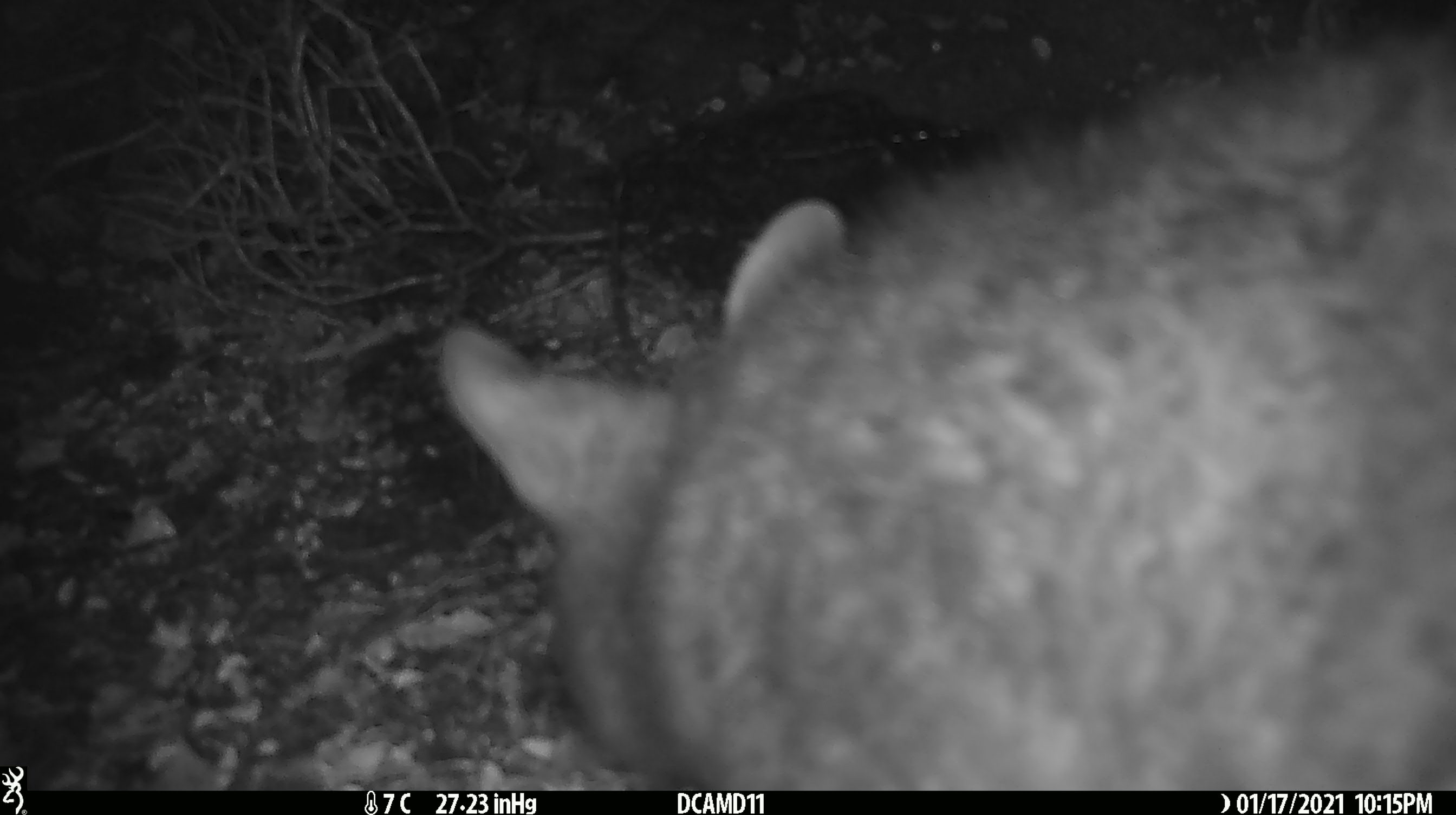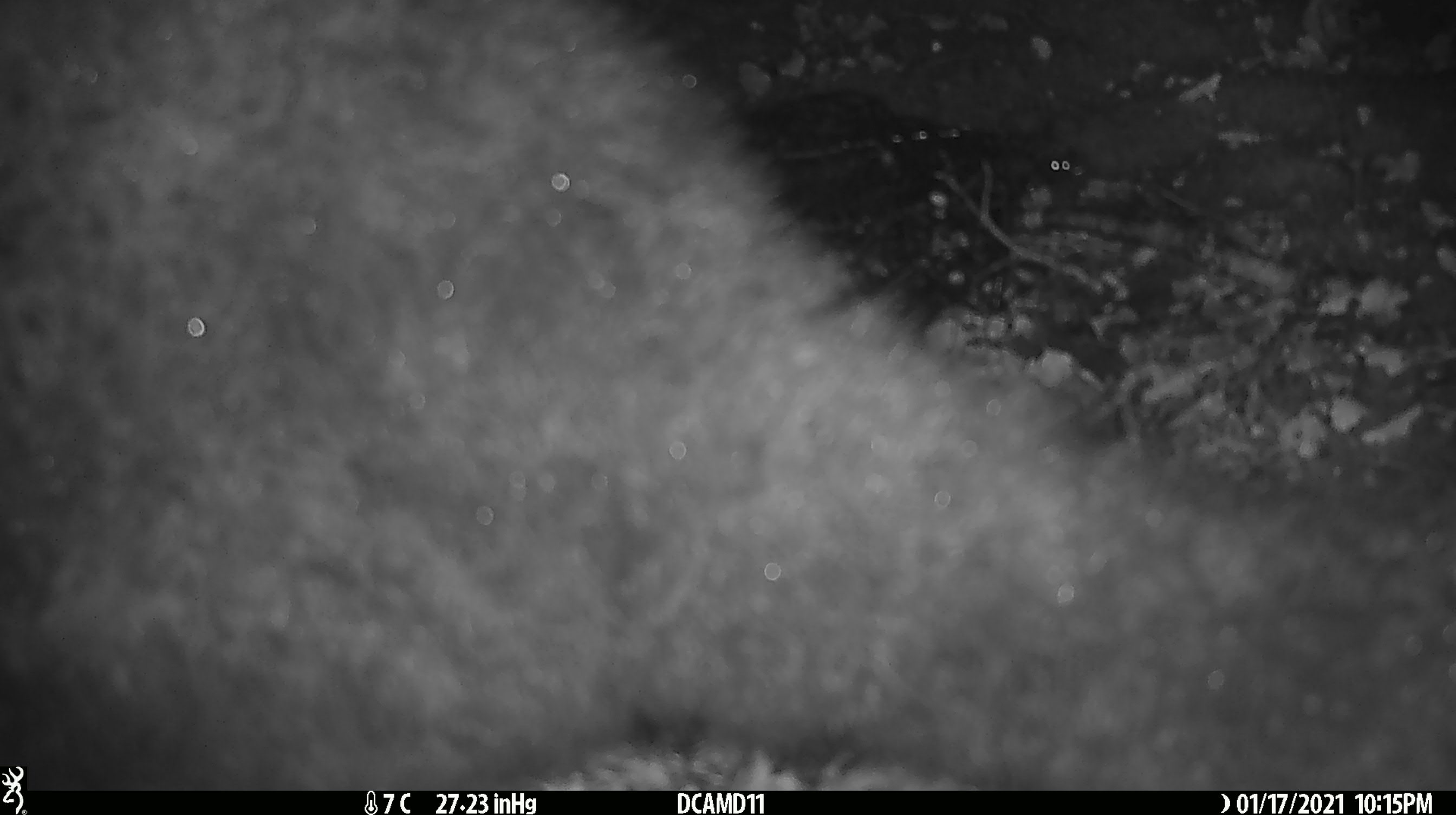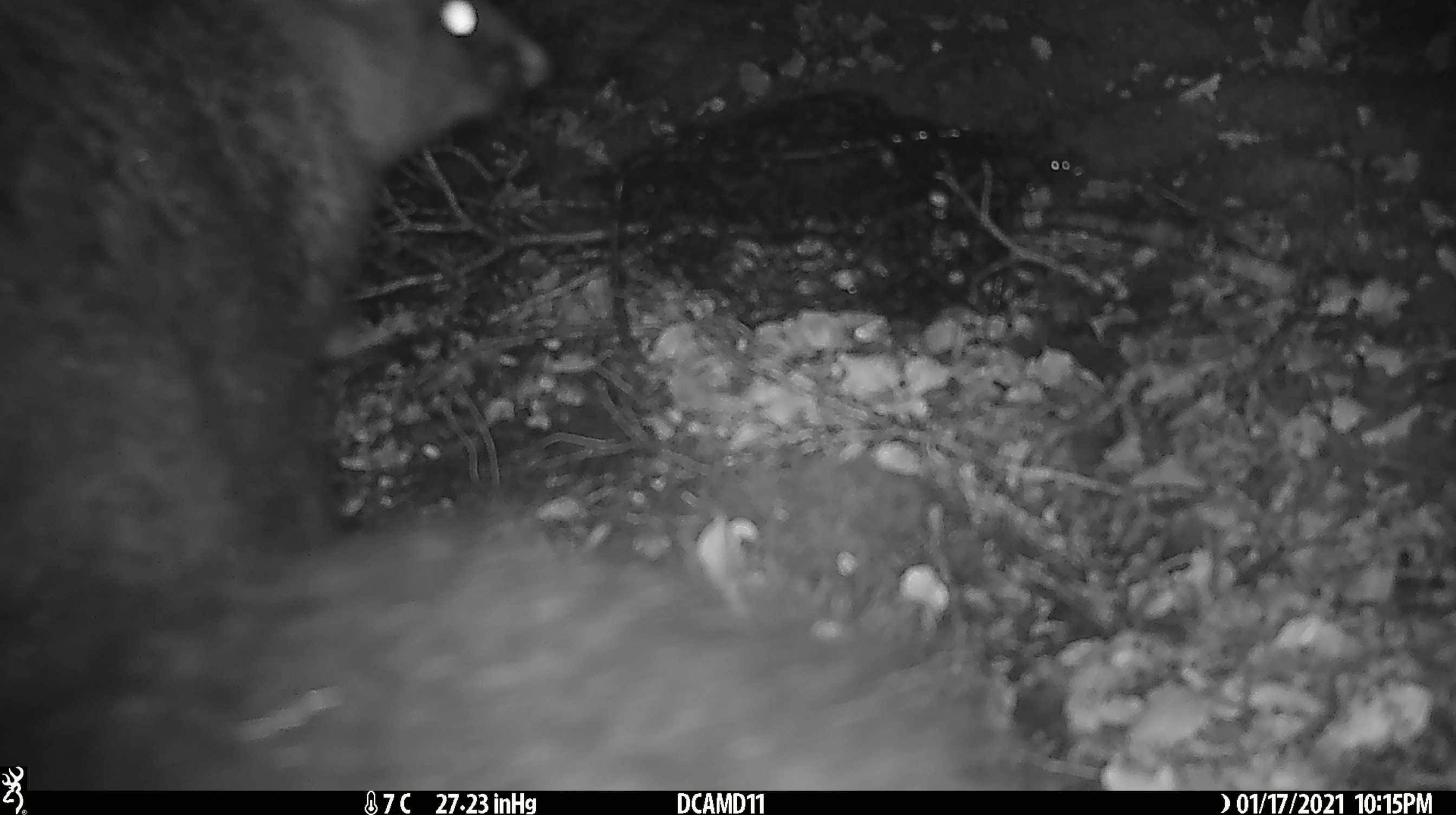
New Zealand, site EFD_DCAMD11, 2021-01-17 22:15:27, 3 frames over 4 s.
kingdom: Animalia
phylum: Chordata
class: Mammalia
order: Diprotodontia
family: Phalangeridae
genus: Trichosurus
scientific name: Trichosurus vulpecula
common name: common brushtail possum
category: possum